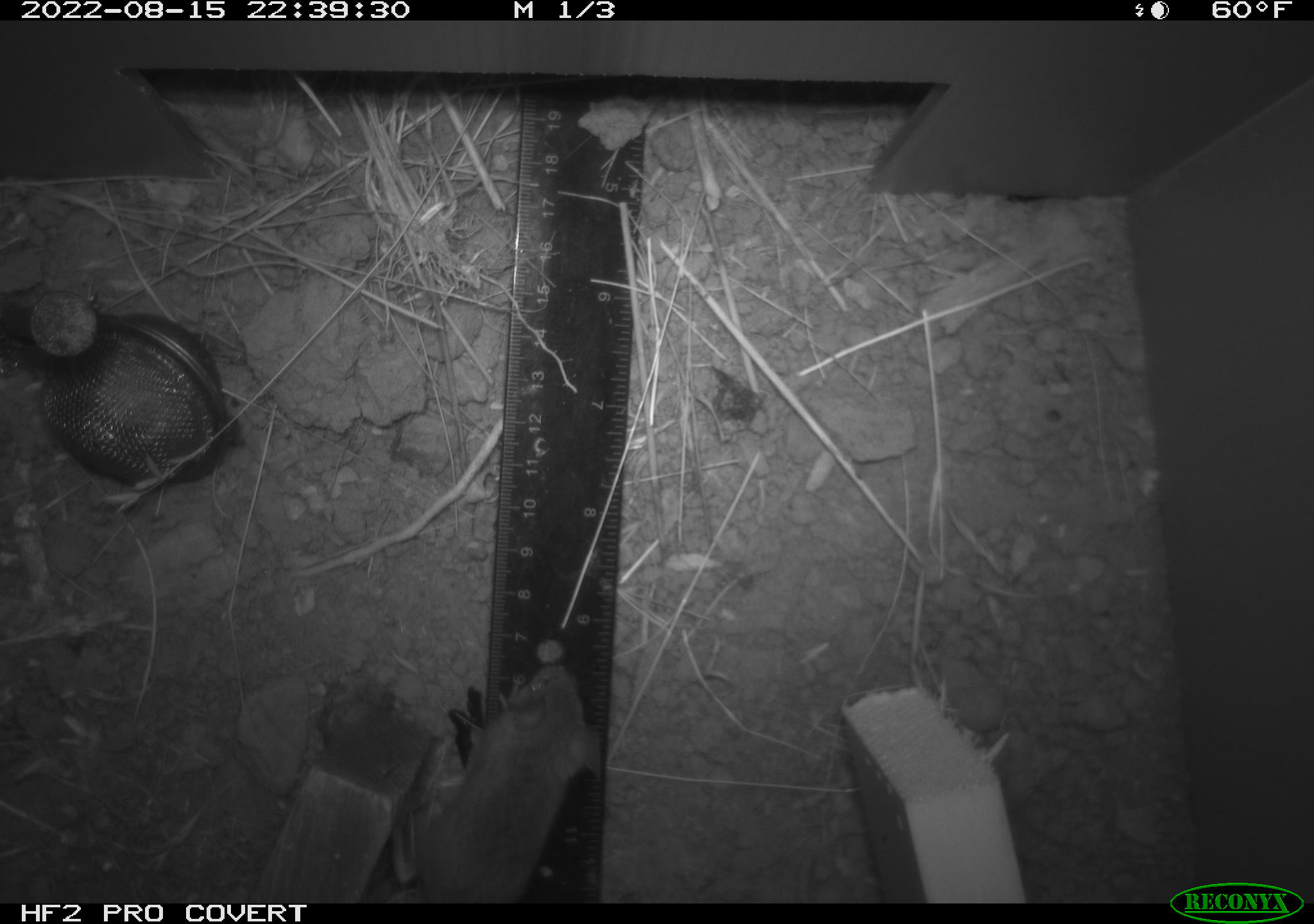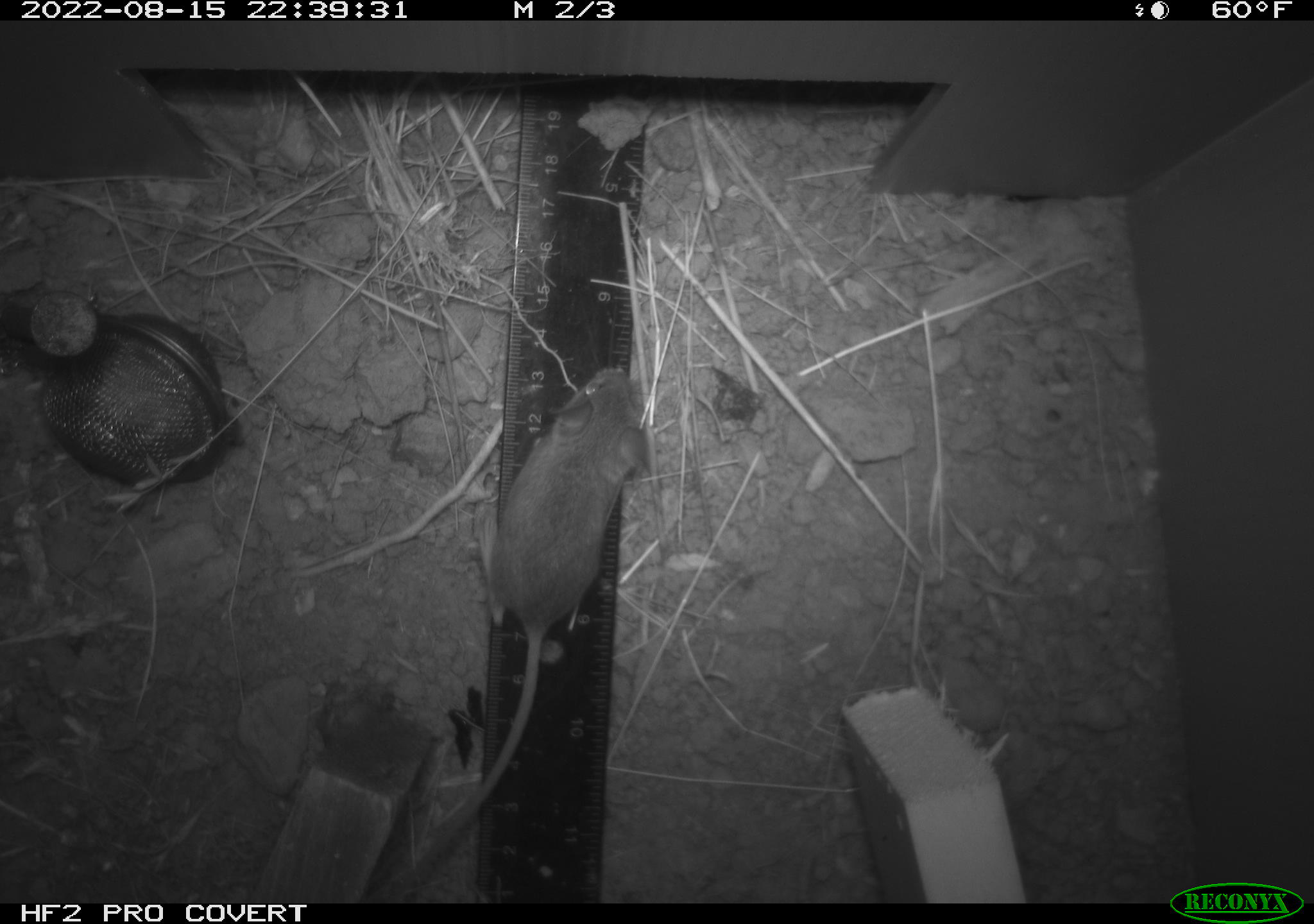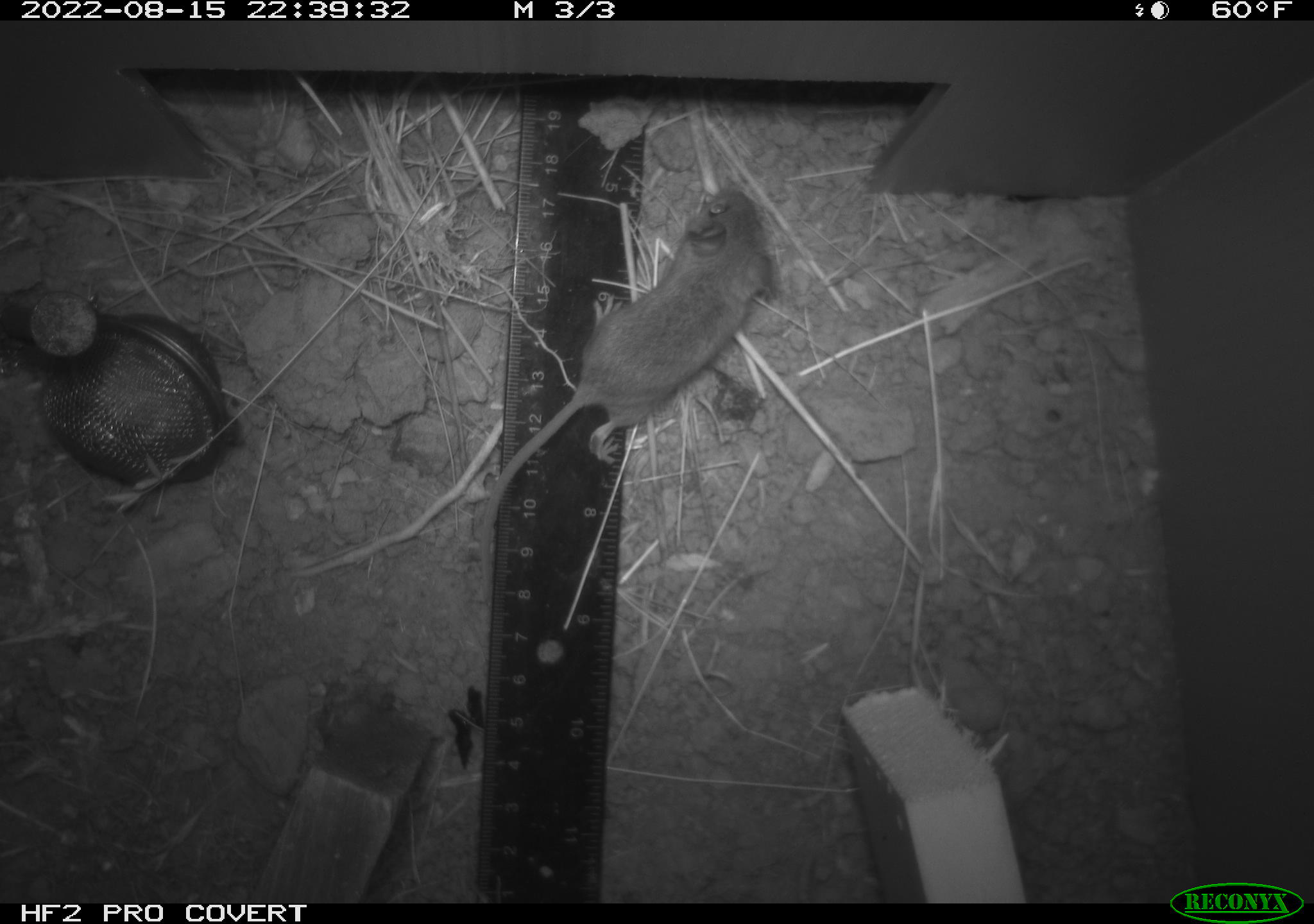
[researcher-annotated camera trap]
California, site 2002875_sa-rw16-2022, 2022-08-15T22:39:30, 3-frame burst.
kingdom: Animalia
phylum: Chordata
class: Mammalia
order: Rodentia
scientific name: Rodentia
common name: mouse species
Mouse species (Rodentia).